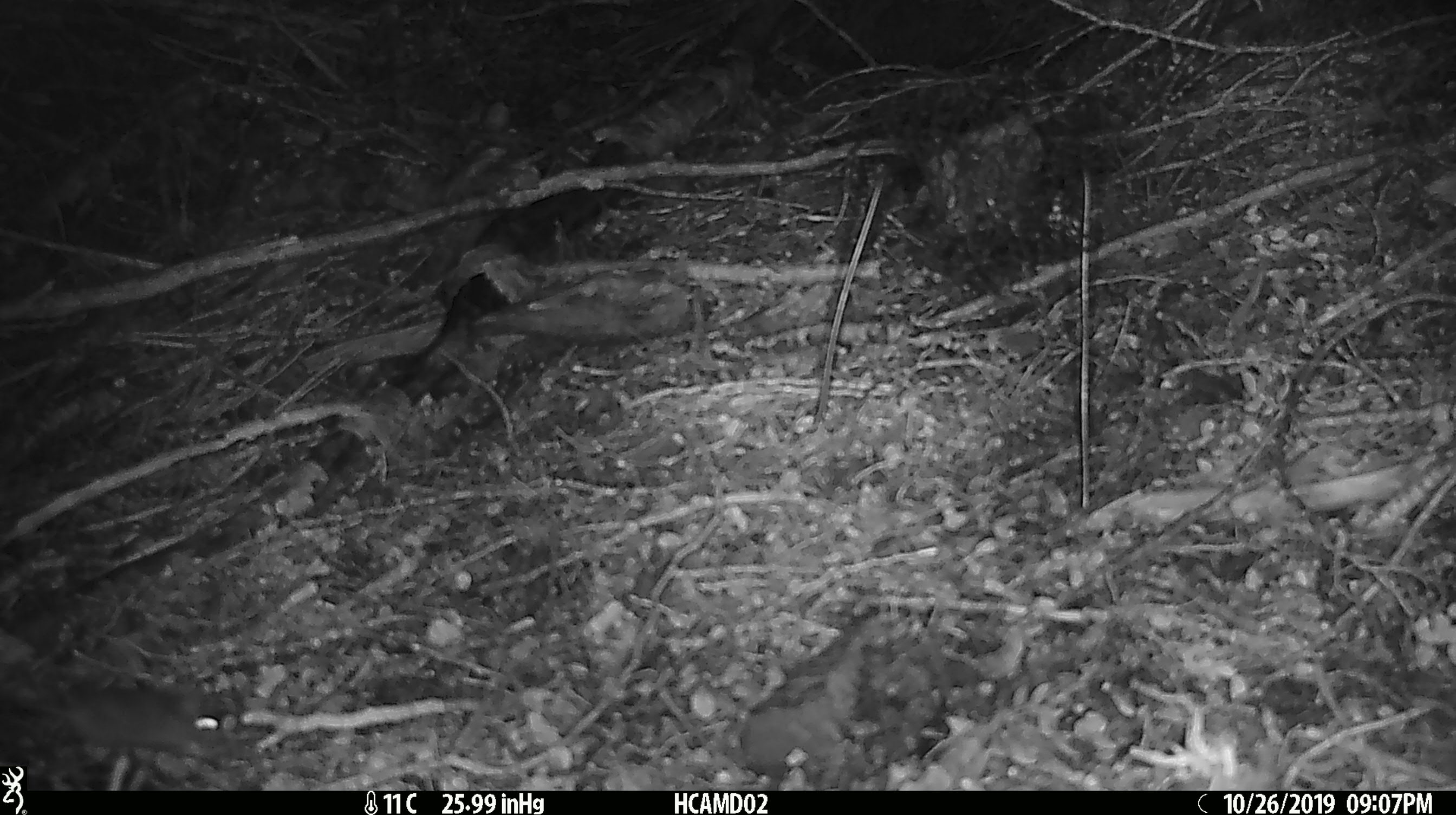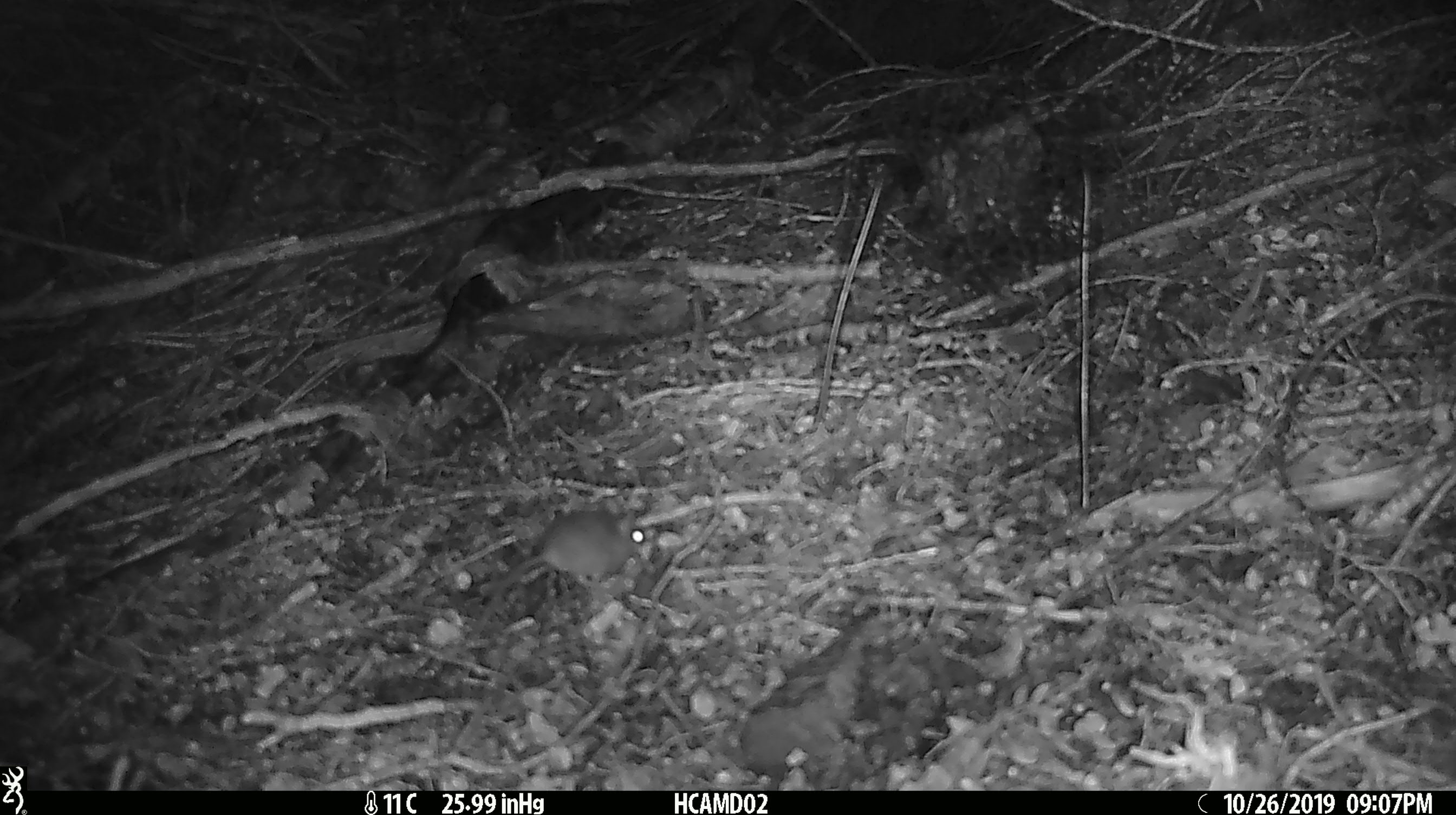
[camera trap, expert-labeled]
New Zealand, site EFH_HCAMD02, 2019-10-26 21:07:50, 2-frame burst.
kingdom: Animalia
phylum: Chordata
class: Mammalia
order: Rodentia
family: Muridae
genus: Mus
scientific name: Mus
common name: mouse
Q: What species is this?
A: Mouse (Mus).